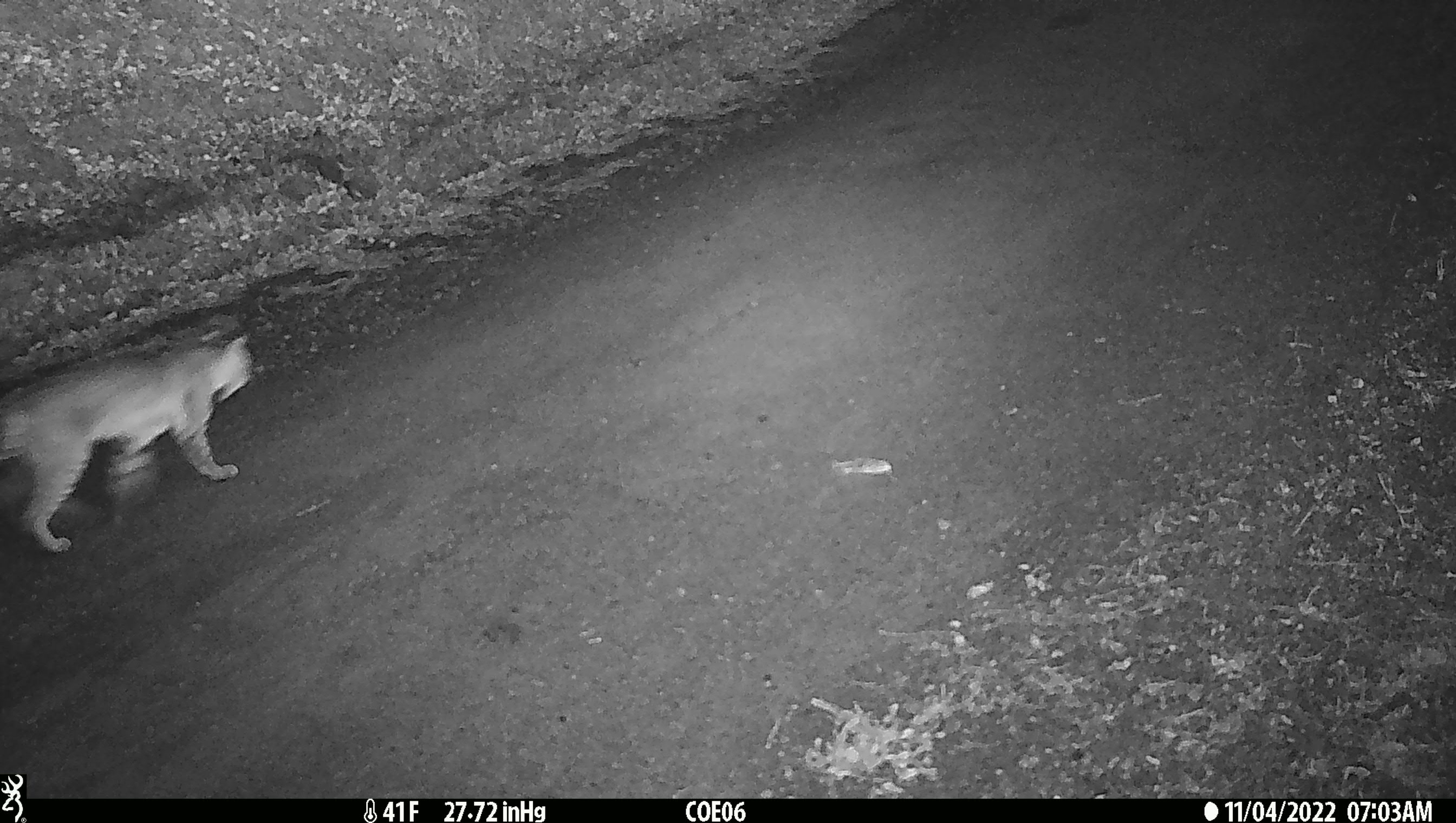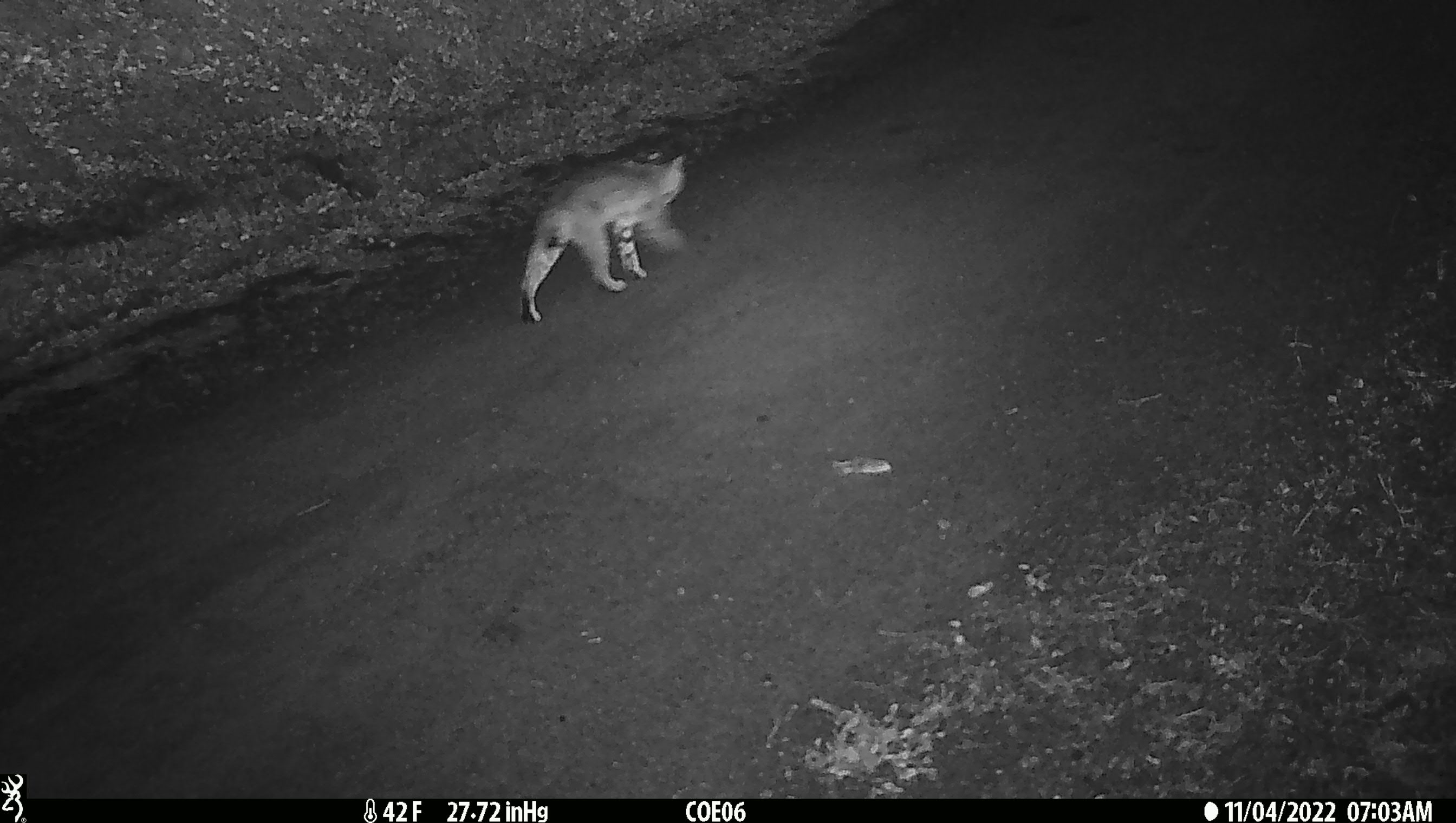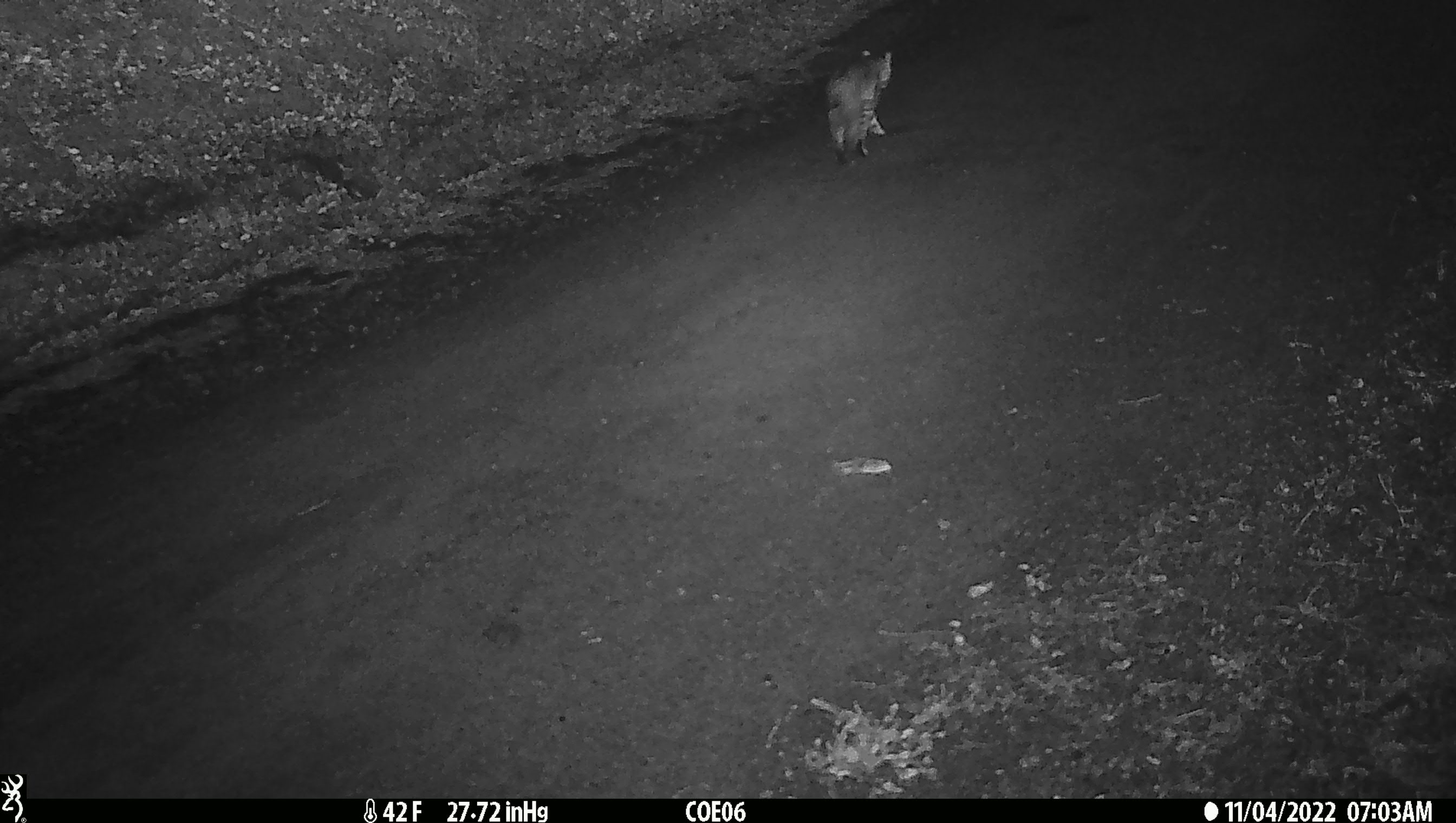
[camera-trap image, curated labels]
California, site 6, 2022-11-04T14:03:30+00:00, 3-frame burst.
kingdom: Animalia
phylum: Chordata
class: Mammalia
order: Carnivora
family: Felidae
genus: Lynx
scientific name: Lynx rufus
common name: bobcat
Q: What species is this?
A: Bobcat (Lynx rufus).